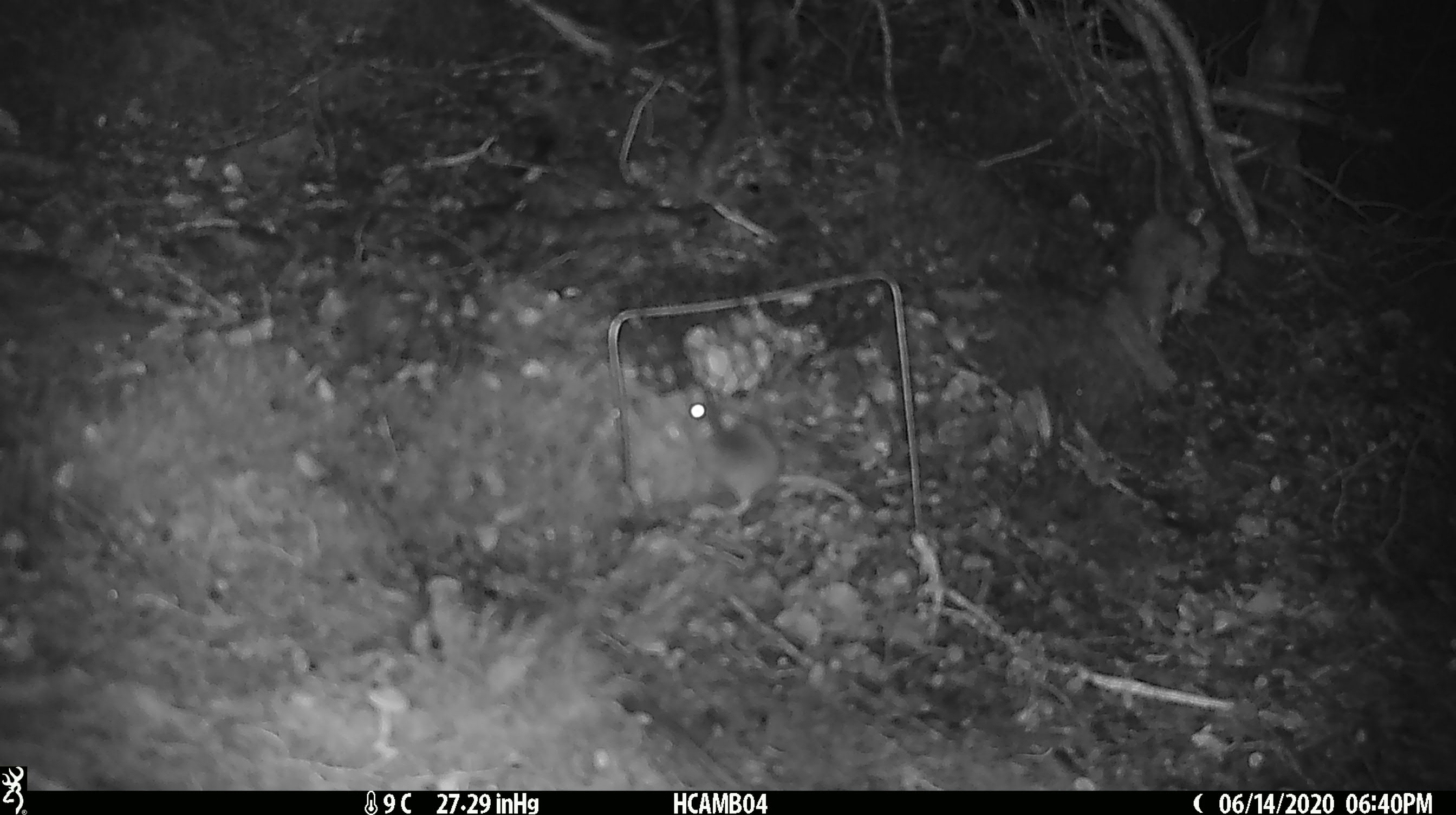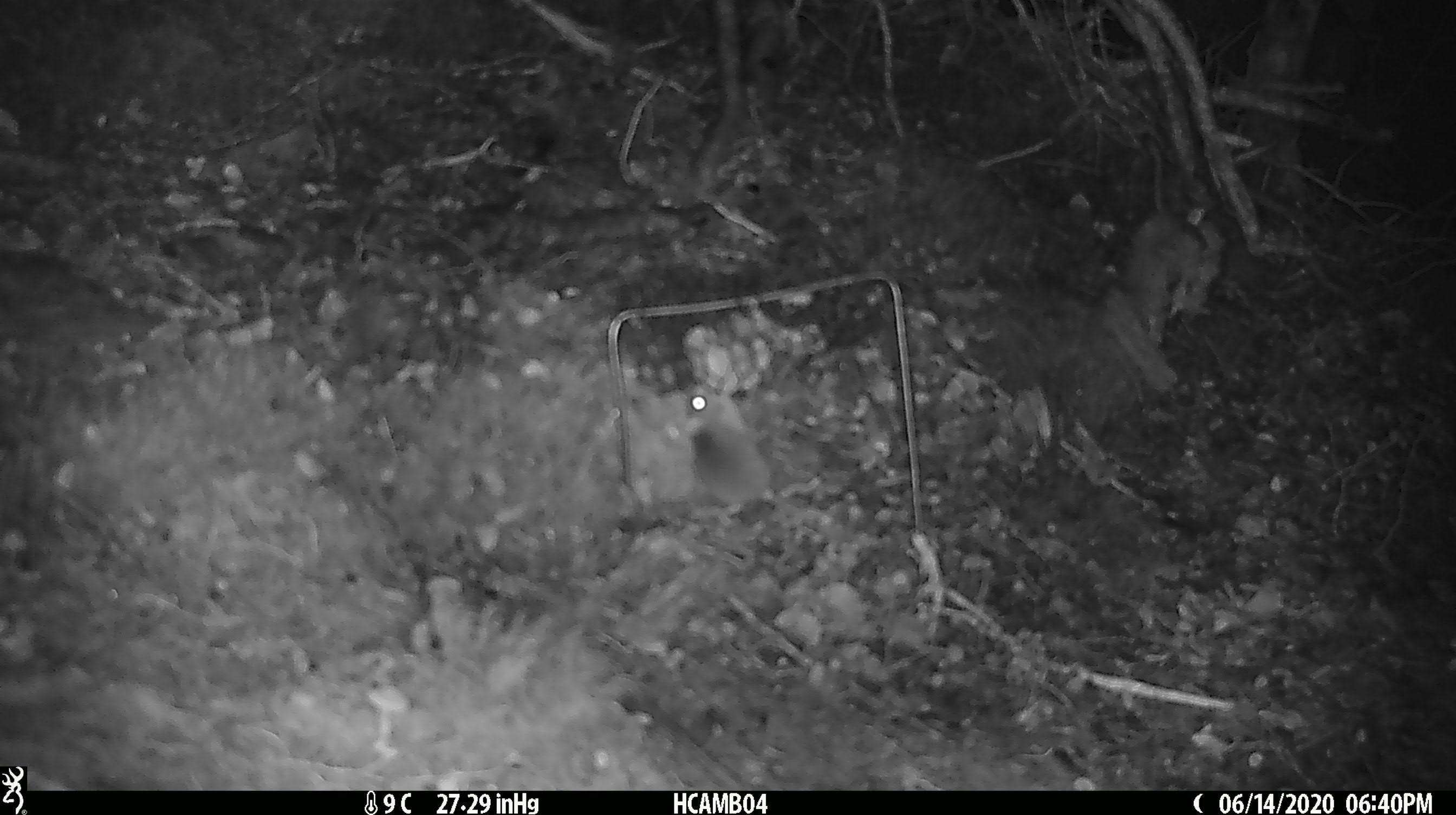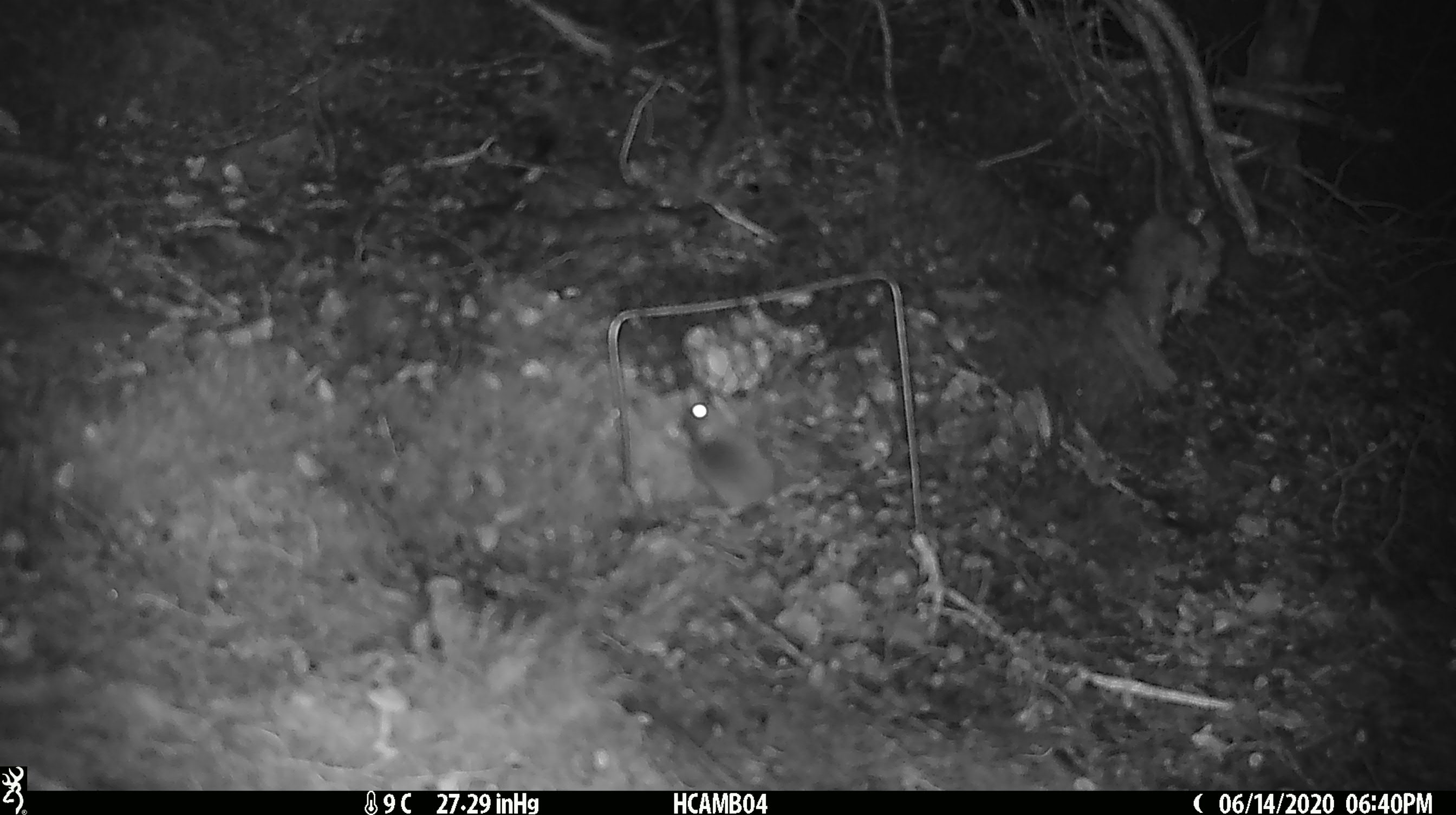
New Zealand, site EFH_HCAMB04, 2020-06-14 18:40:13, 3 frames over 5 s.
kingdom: Animalia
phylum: Chordata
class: Mammalia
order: Rodentia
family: Muridae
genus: Mus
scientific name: Mus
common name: mouse